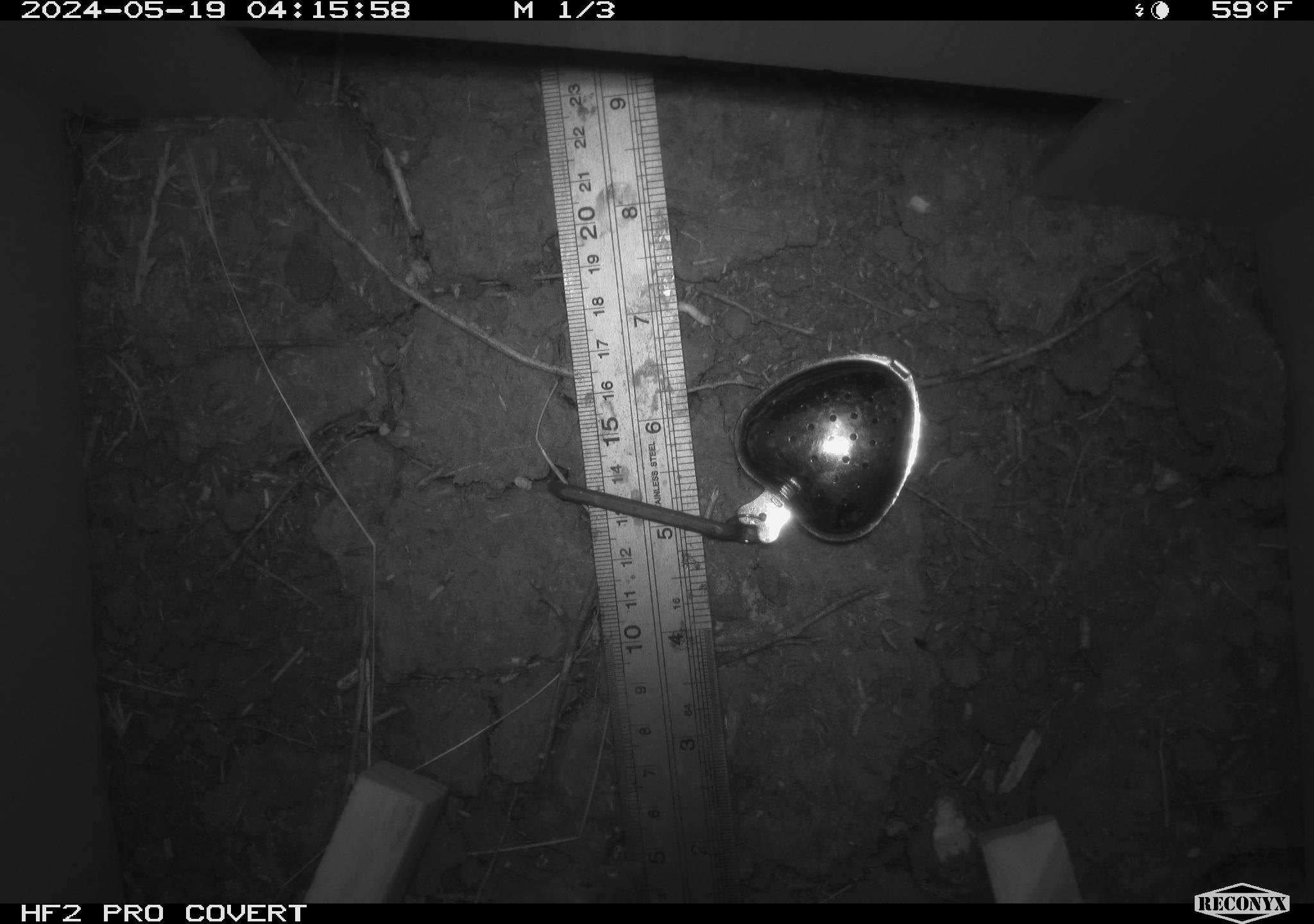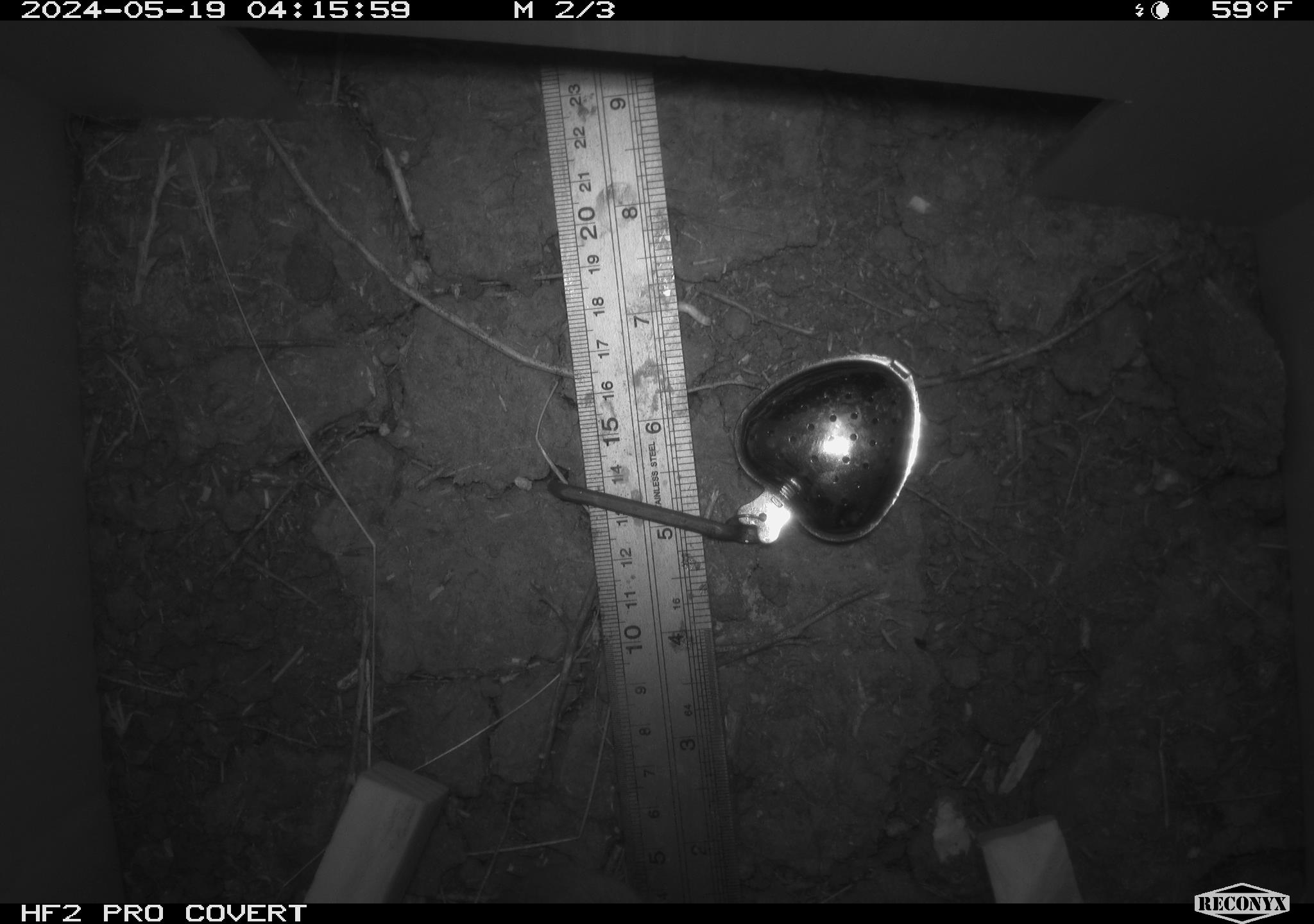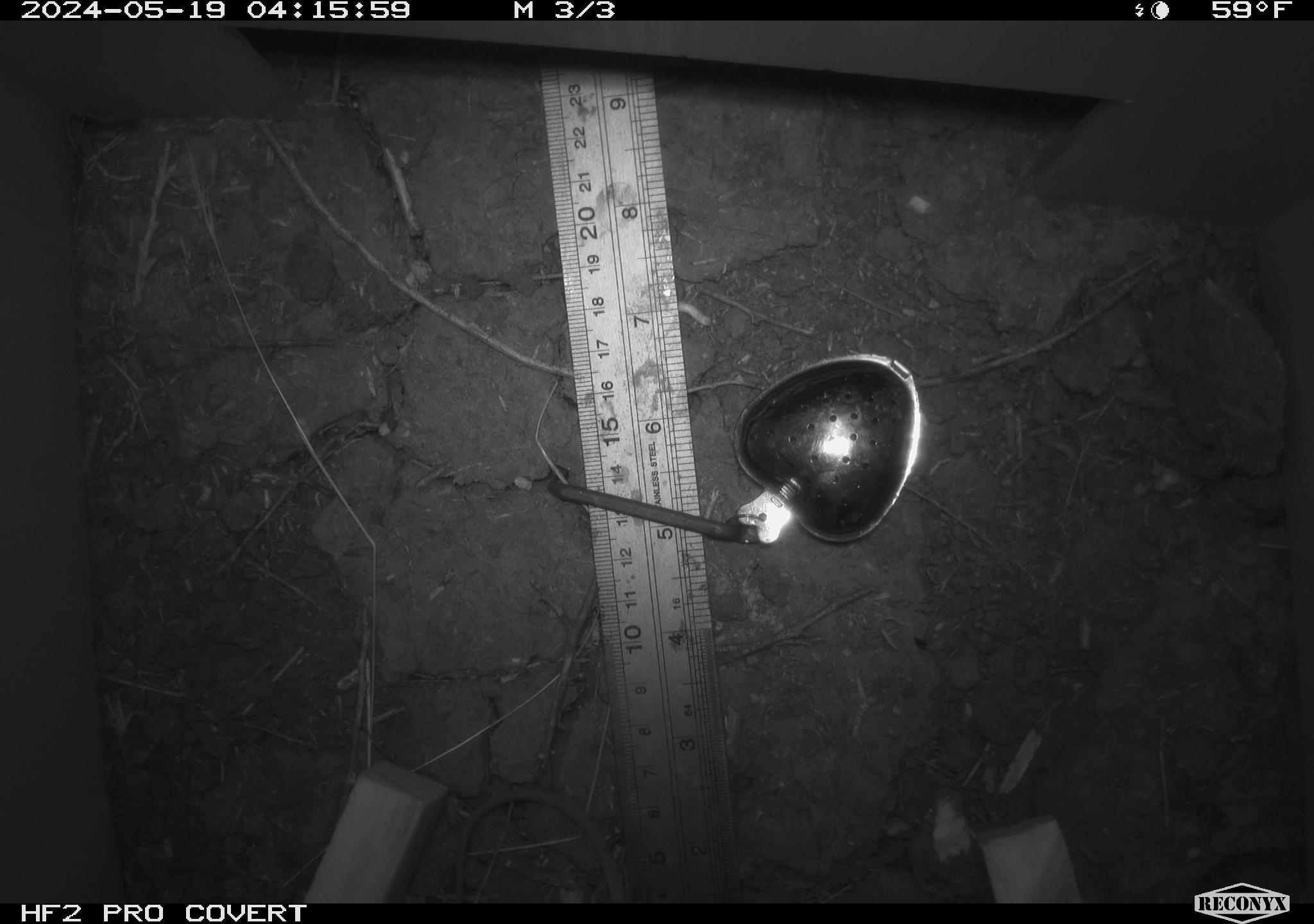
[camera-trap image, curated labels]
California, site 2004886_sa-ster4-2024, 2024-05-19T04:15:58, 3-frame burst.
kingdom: Animalia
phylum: Chordata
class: Mammalia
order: Rodentia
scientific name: Rodentia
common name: mouse species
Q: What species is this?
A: Mouse species (Rodentia).